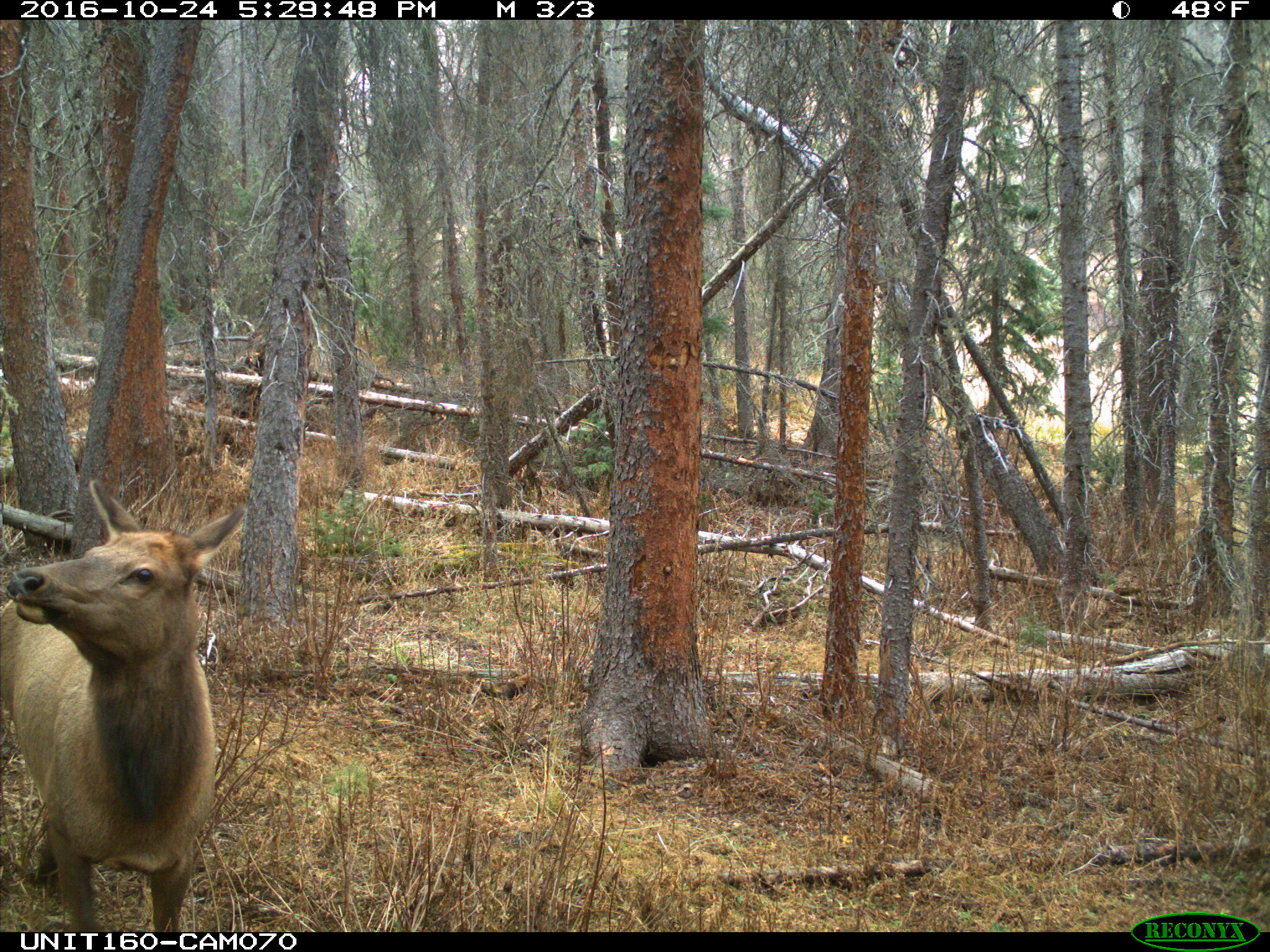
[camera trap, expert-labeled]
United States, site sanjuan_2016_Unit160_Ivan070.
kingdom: Animalia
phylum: Chordata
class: Mammalia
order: Artiodactyla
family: Cervidae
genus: Cervus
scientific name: Cervus elaphus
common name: red deer